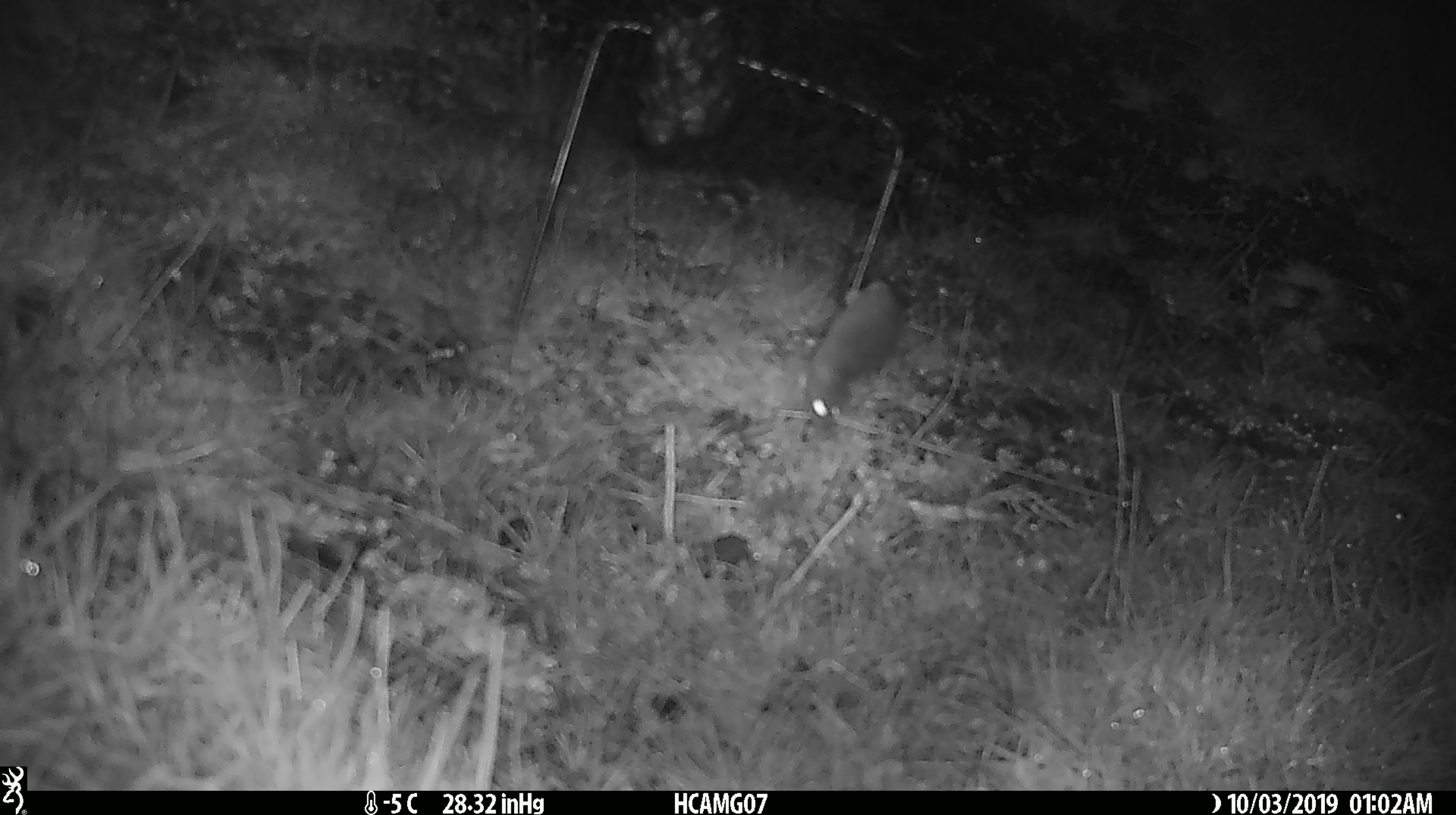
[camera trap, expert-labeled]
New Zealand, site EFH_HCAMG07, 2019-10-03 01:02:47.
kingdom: Animalia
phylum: Chordata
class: Mammalia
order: Rodentia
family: Muridae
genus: Mus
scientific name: Mus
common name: mouse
Mouse (Mus).